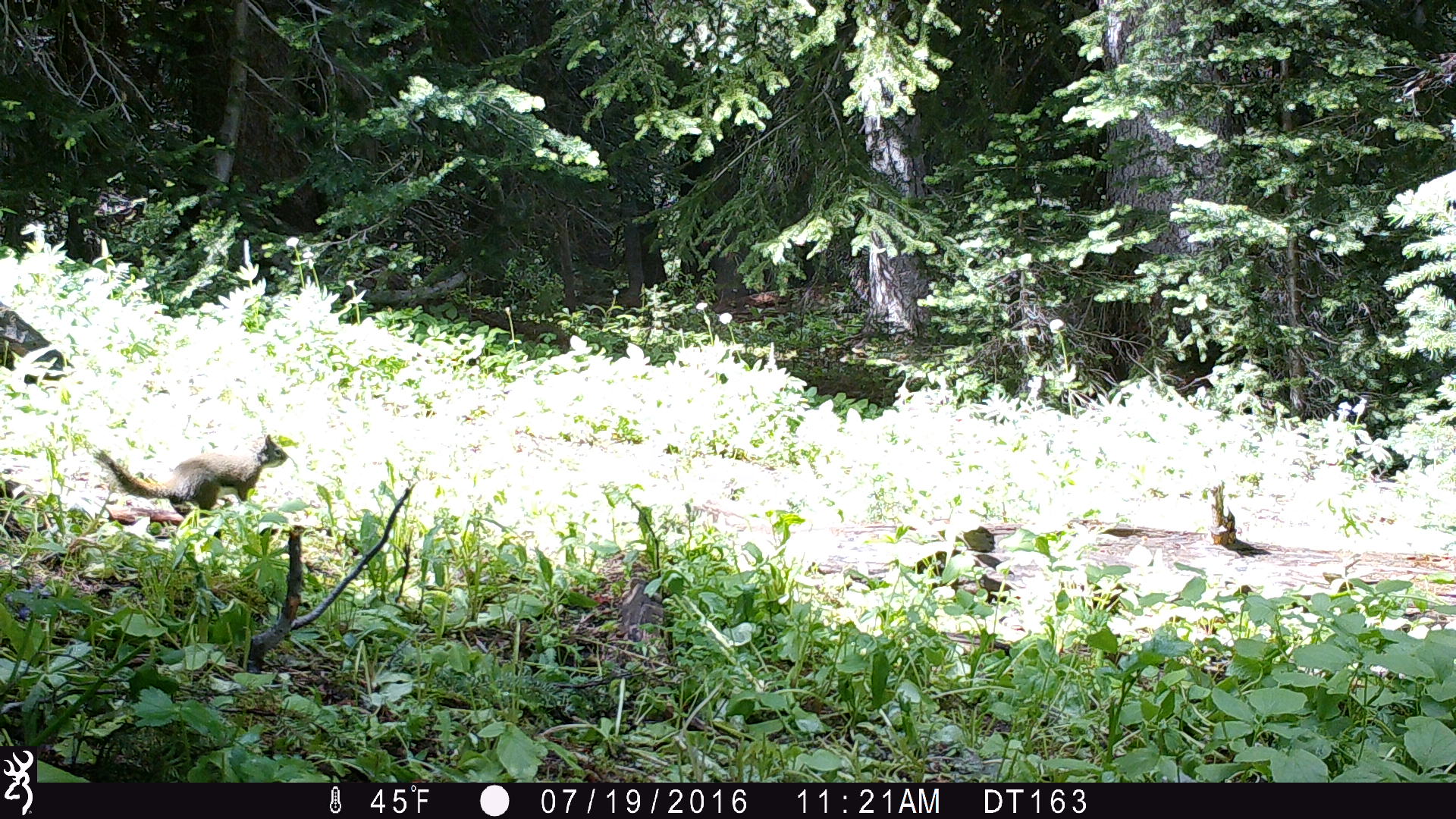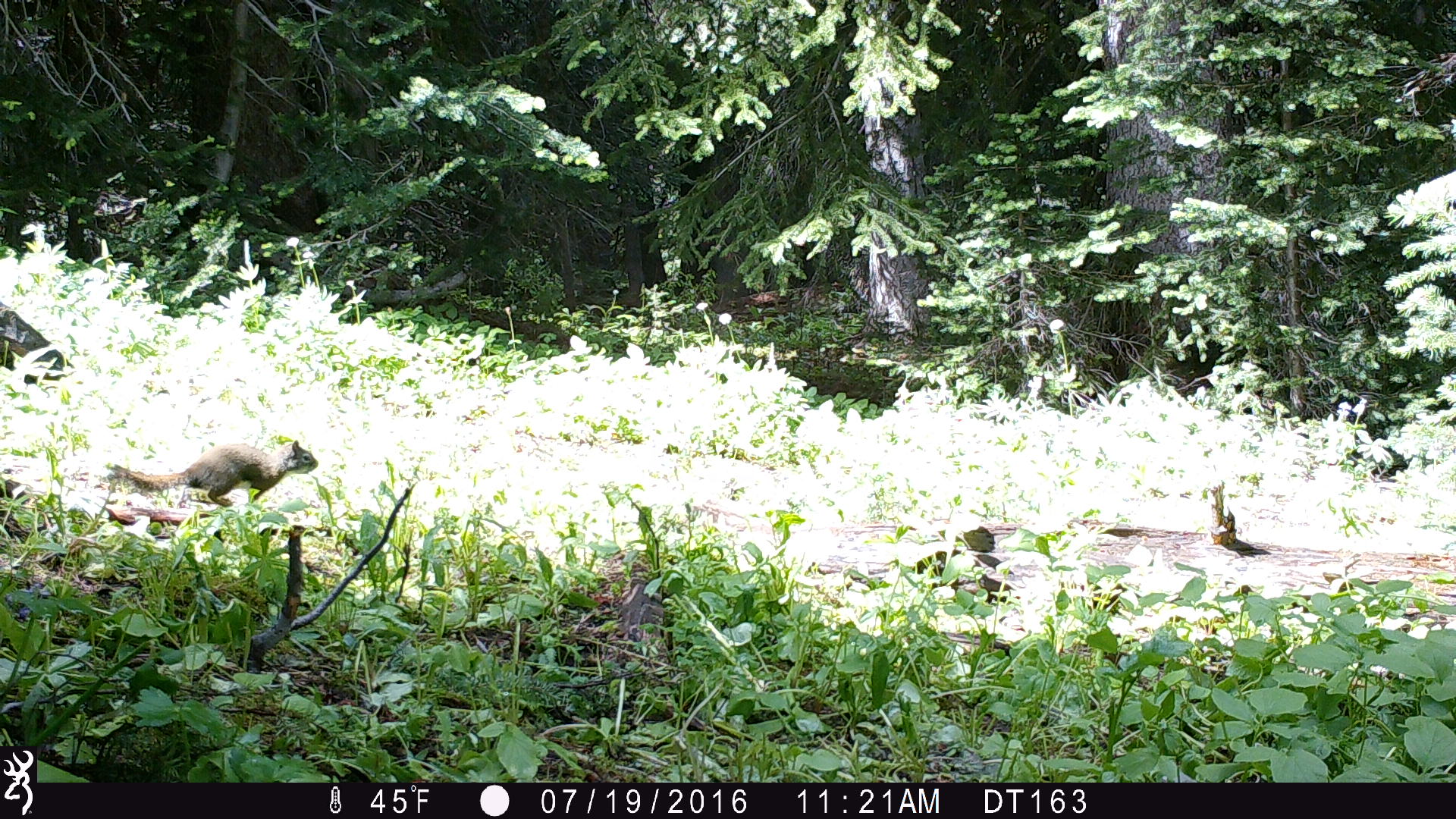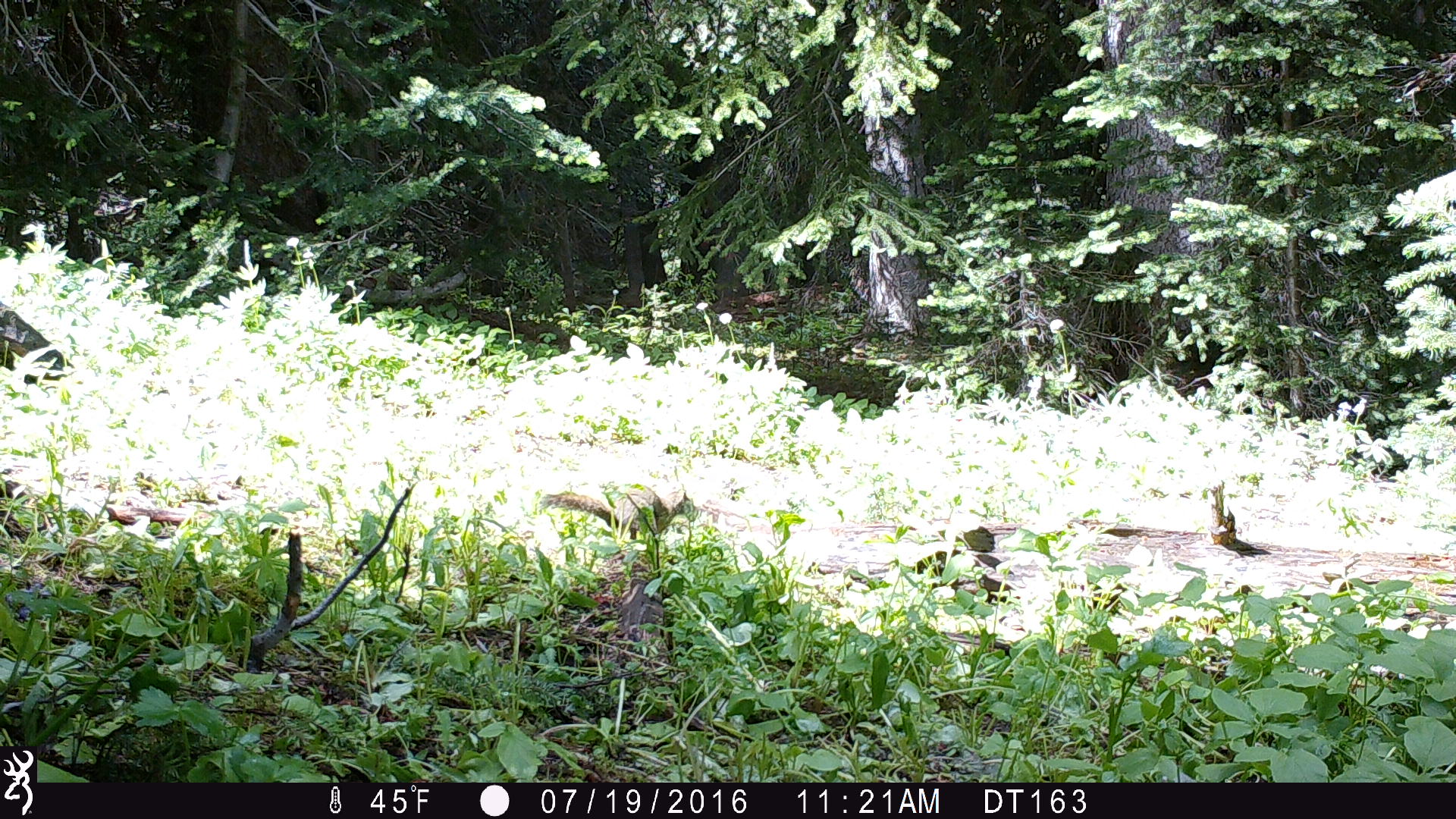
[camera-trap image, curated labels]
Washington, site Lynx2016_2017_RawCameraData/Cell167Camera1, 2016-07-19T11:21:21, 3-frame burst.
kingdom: Animalia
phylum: Chordata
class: Mammalia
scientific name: Mammalia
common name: small mammal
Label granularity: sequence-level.